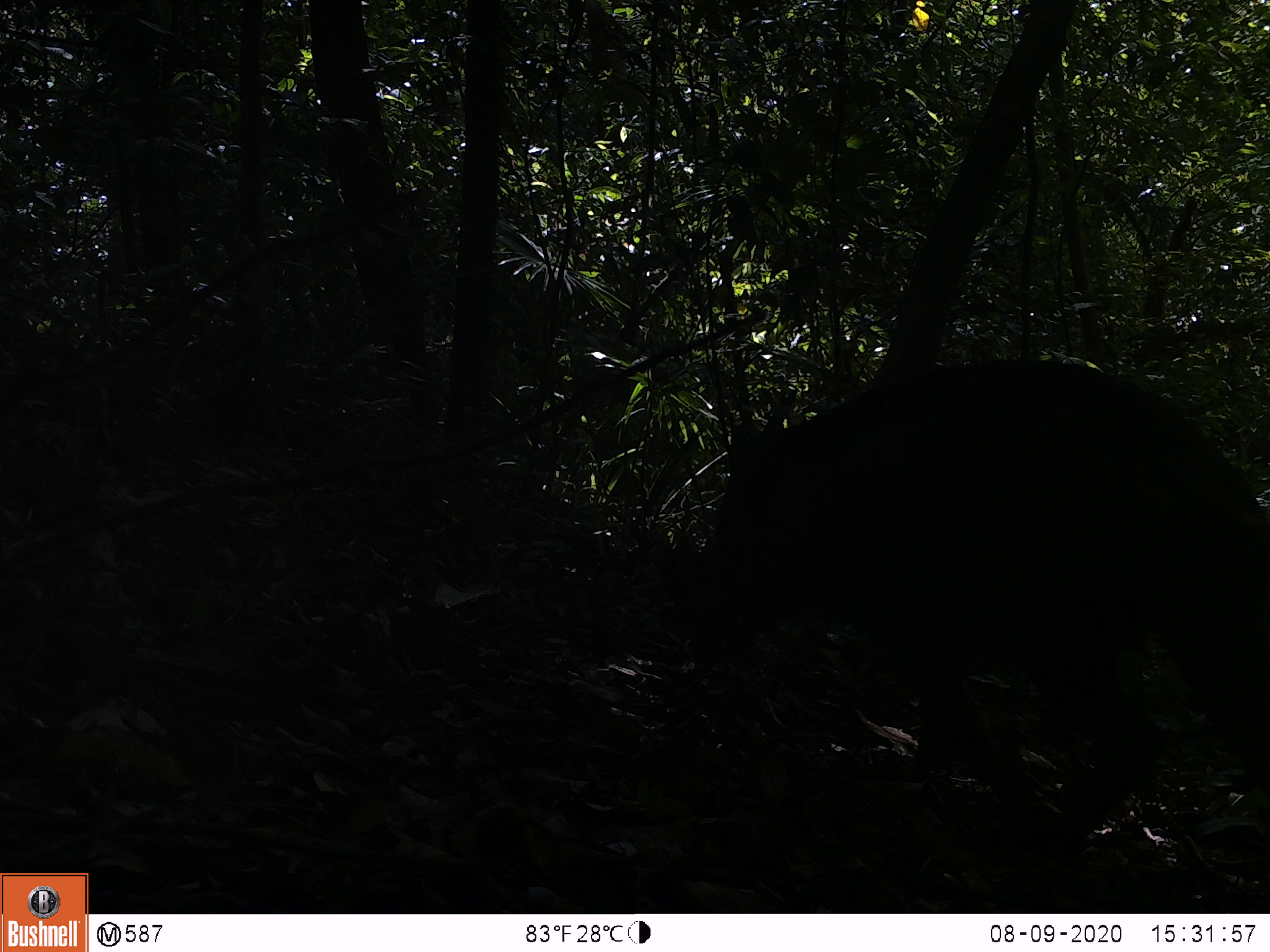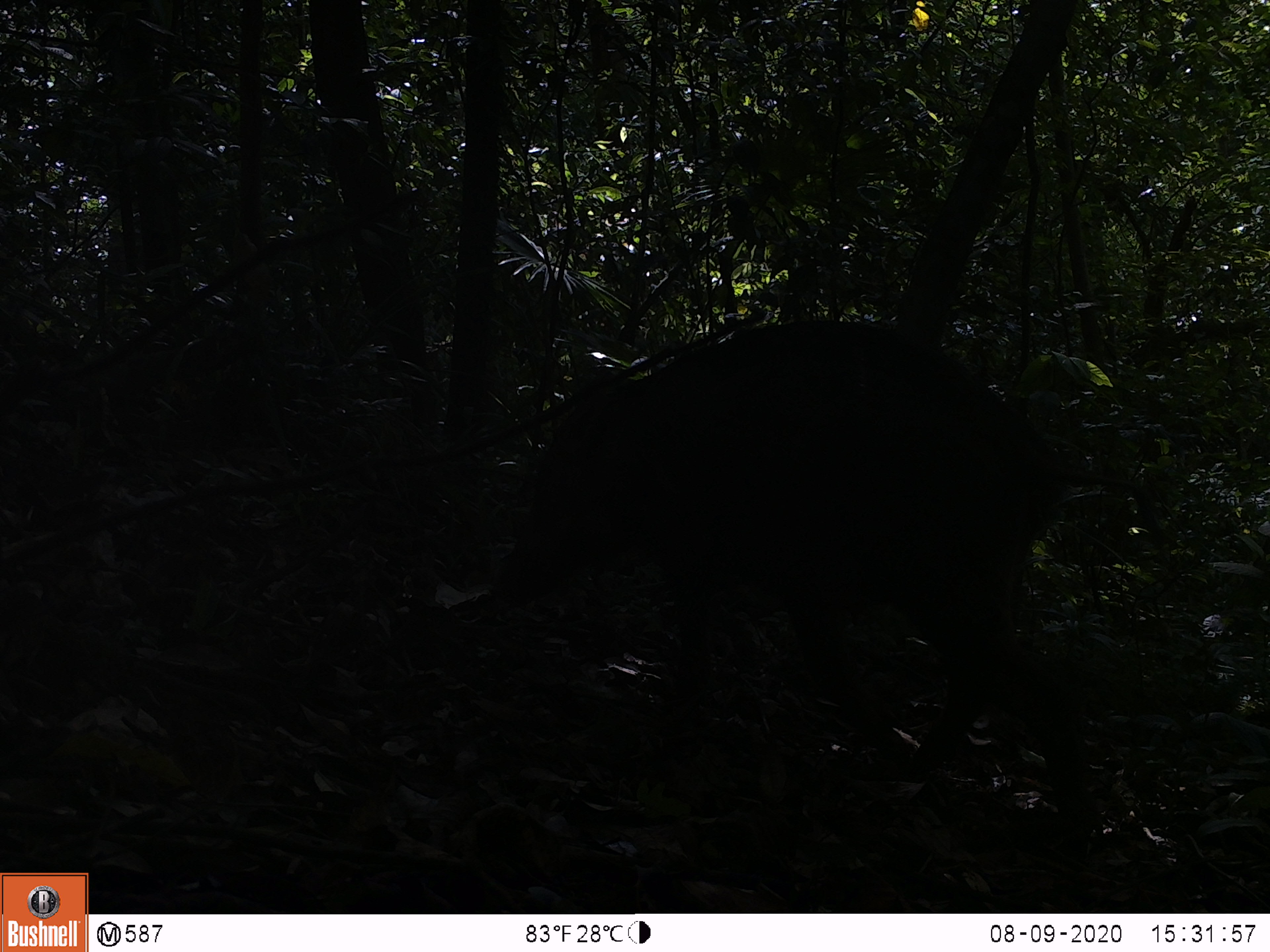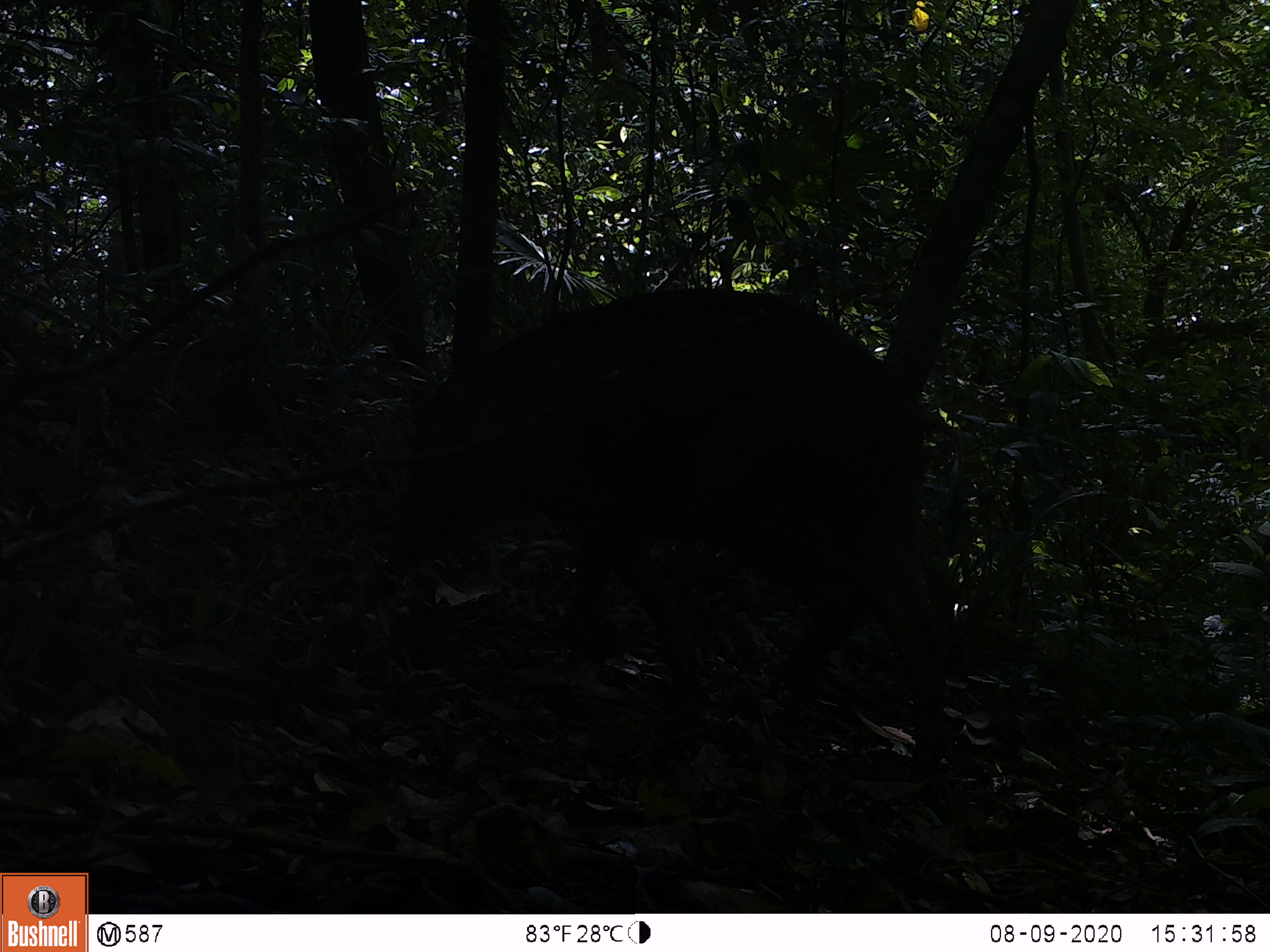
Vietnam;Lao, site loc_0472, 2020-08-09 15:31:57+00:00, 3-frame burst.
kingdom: Animalia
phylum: Chordata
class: Mammalia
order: Artiodactyla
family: Suidae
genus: Sus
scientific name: Sus scrofa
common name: eurasian wild pig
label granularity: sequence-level